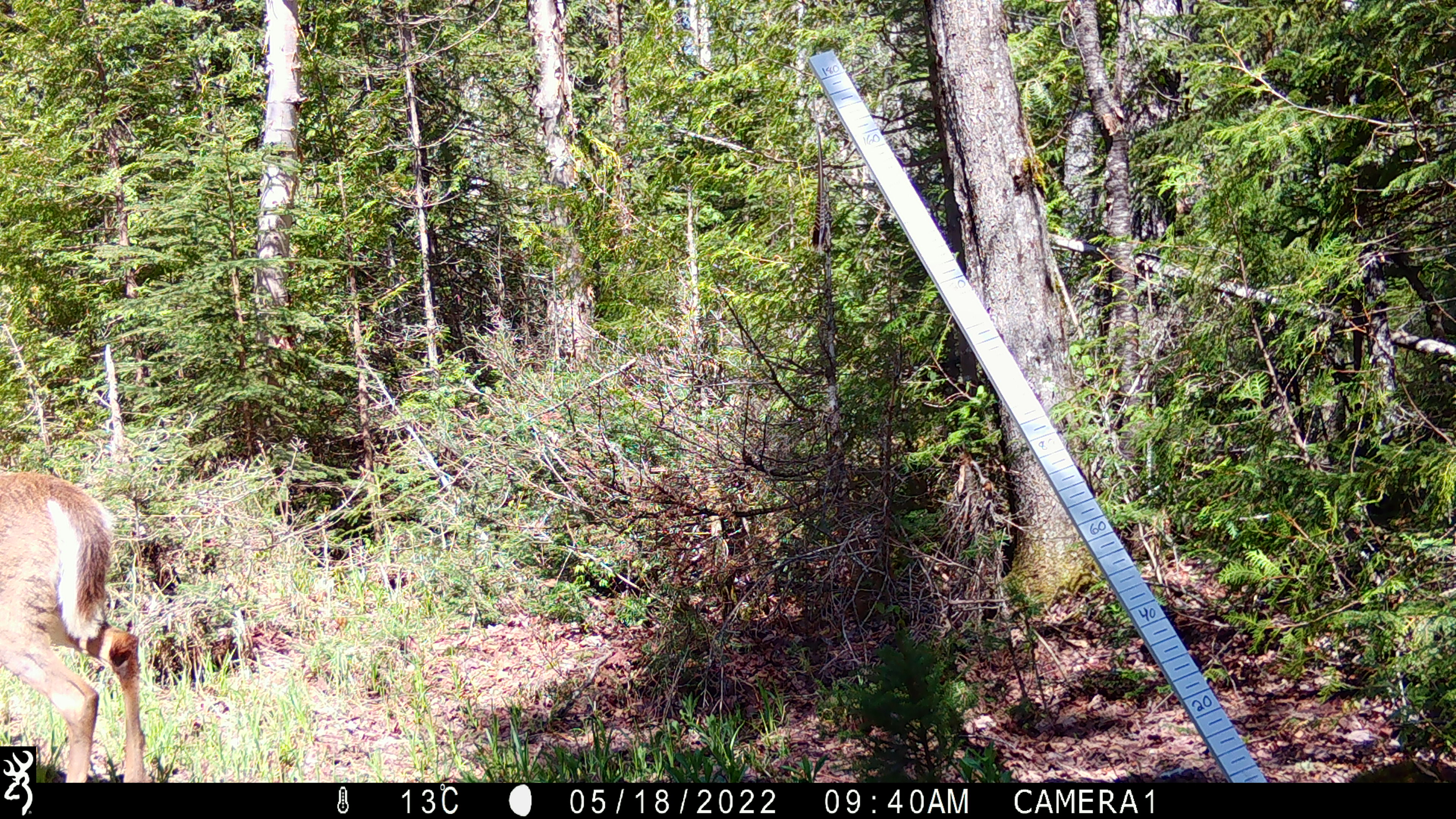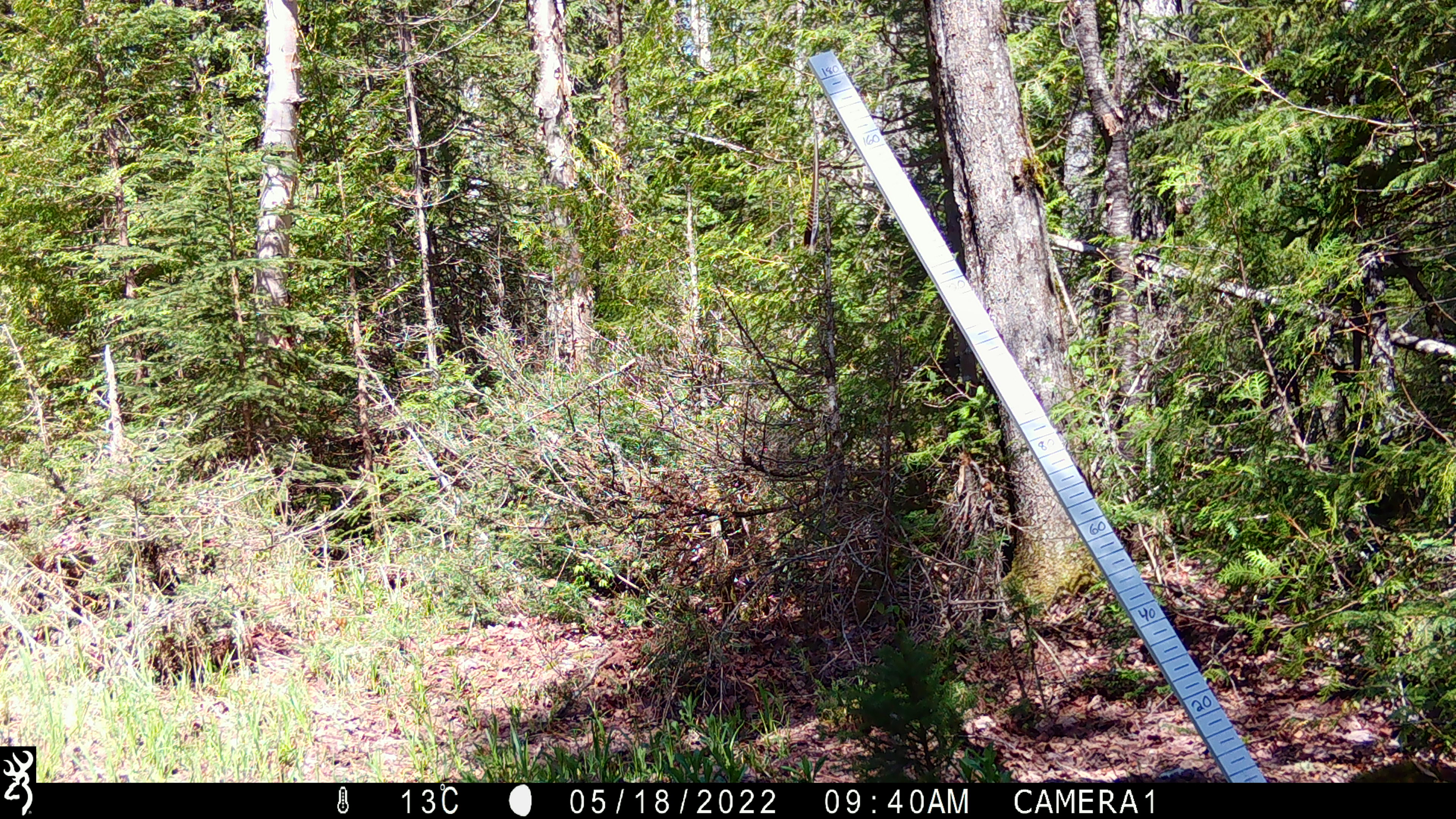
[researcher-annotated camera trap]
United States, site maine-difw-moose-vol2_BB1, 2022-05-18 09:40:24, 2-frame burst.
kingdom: Animalia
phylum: Chordata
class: Mammalia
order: Artiodactyla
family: Cervidae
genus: Odocoileus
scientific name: Odocoileus virginianus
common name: white-tailed deer